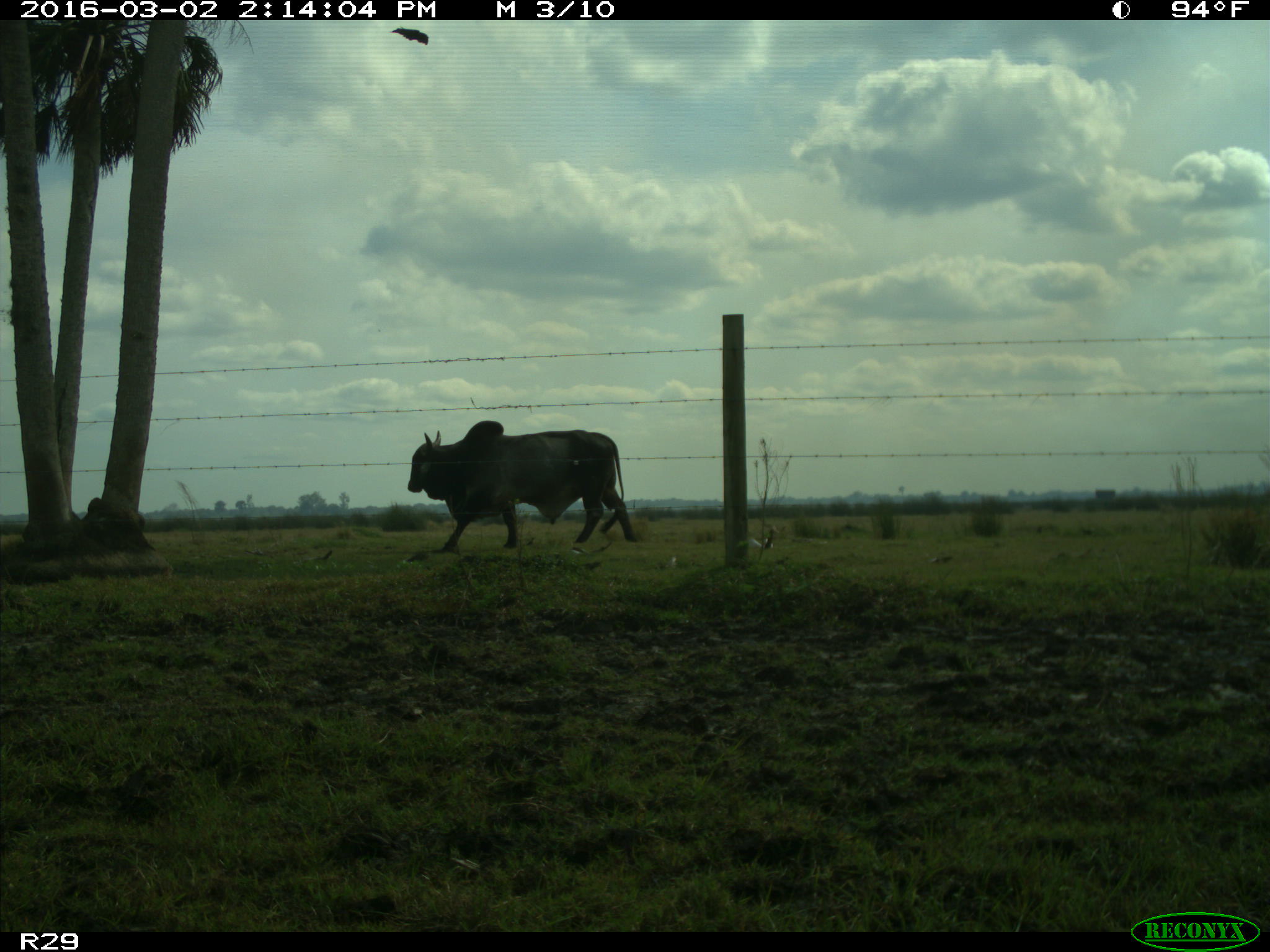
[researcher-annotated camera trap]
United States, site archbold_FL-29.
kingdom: Animalia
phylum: Chordata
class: Mammalia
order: Artiodactyla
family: Bovidae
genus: Bos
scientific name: Bos taurus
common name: domestic cow